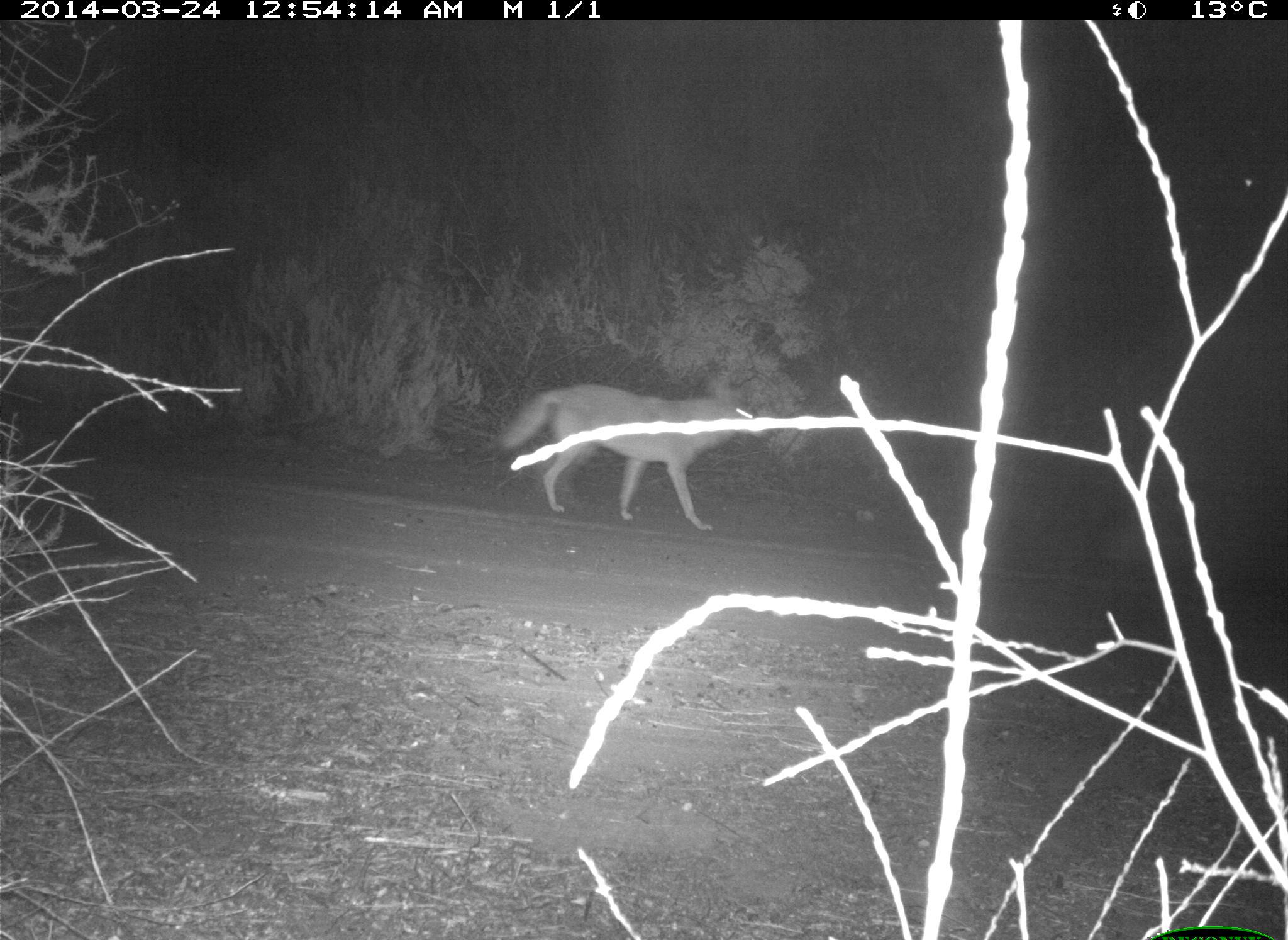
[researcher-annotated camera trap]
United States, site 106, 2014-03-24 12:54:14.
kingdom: Animalia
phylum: Chordata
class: Mammalia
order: Carnivora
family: Canidae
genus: Canis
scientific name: Canis latrans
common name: coyote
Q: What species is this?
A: Coyote (Canis latrans).